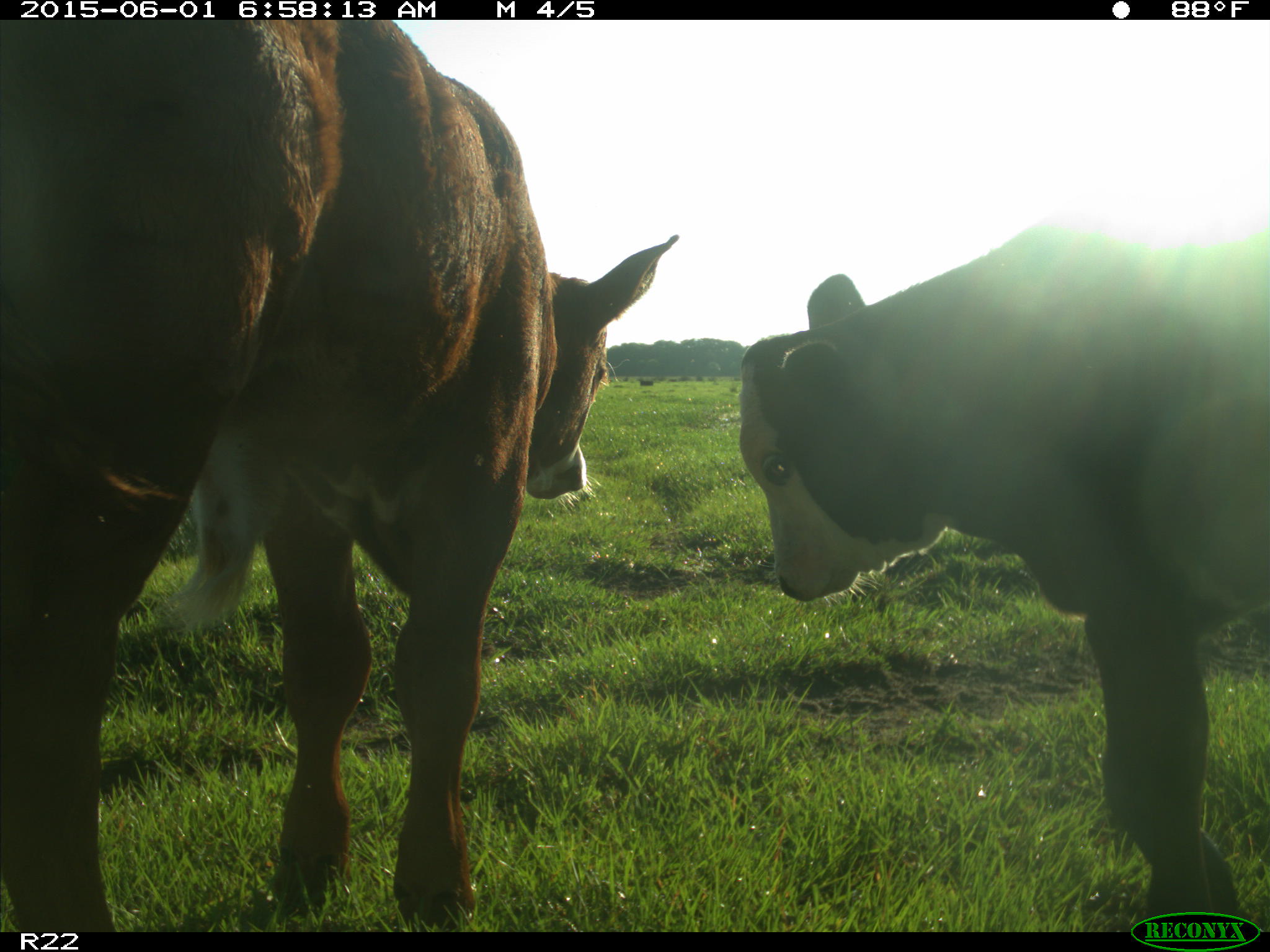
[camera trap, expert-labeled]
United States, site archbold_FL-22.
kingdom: Animalia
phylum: Chordata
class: Mammalia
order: Artiodactyla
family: Bovidae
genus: Bos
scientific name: Bos taurus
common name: domestic cow